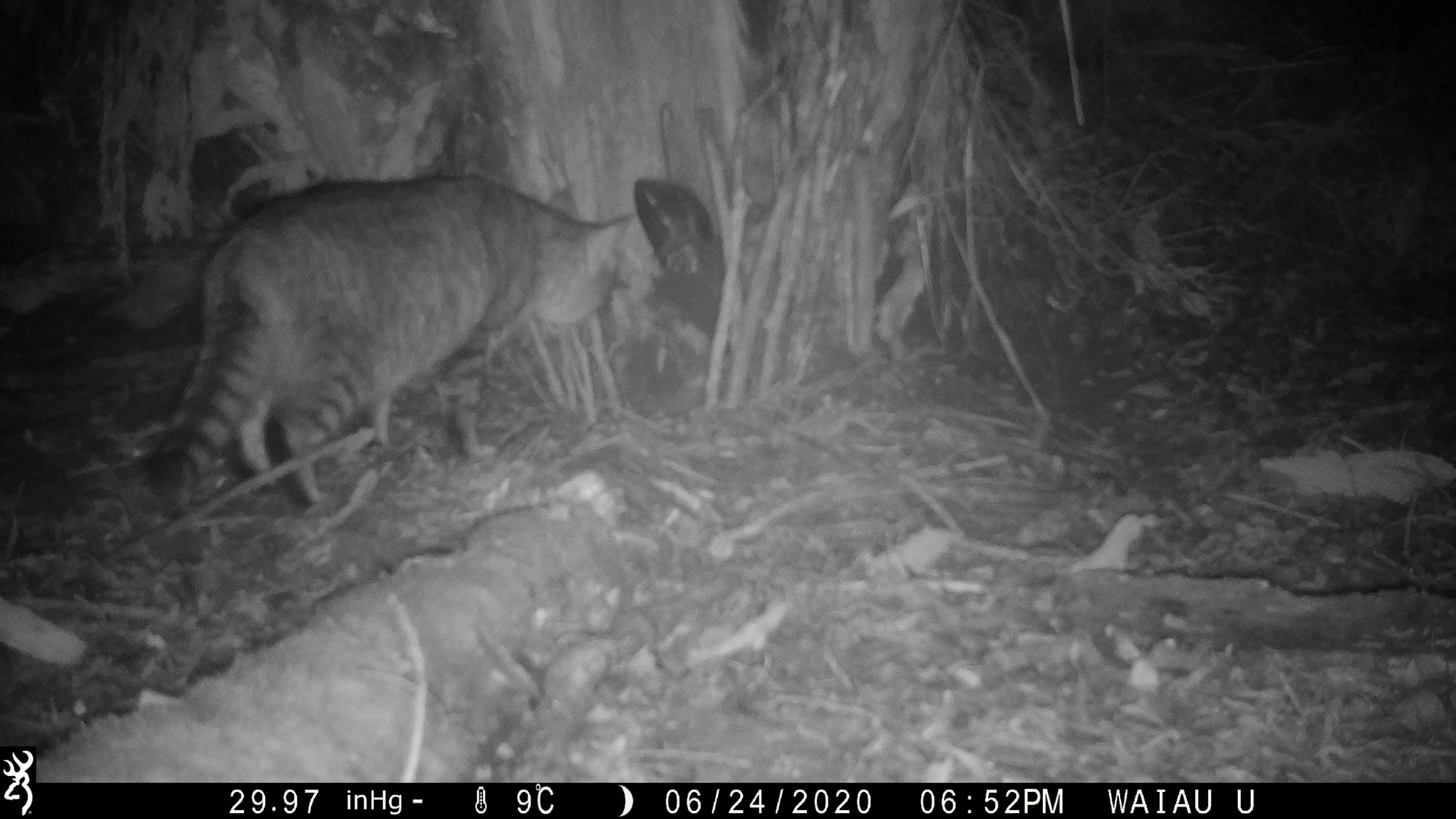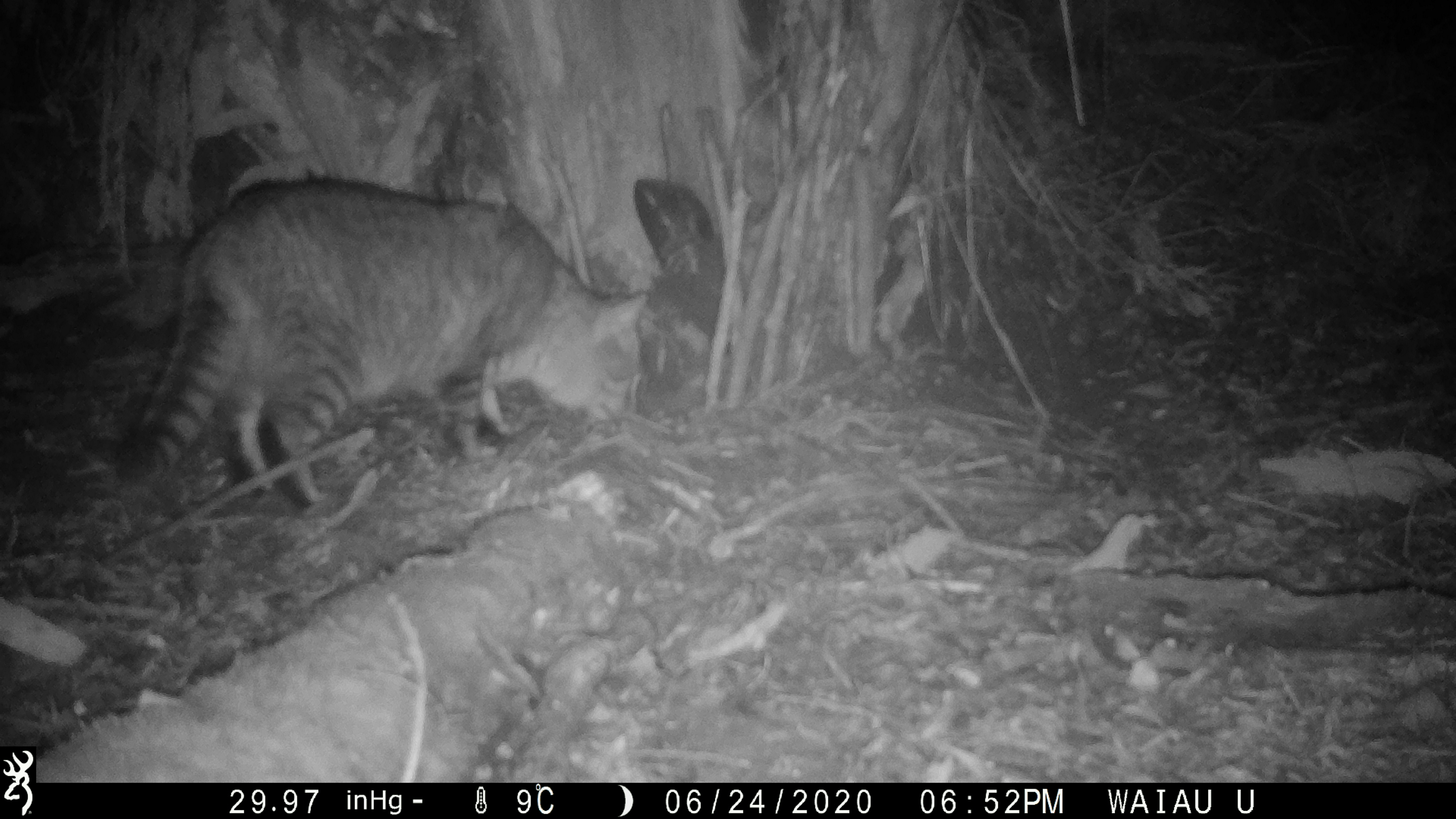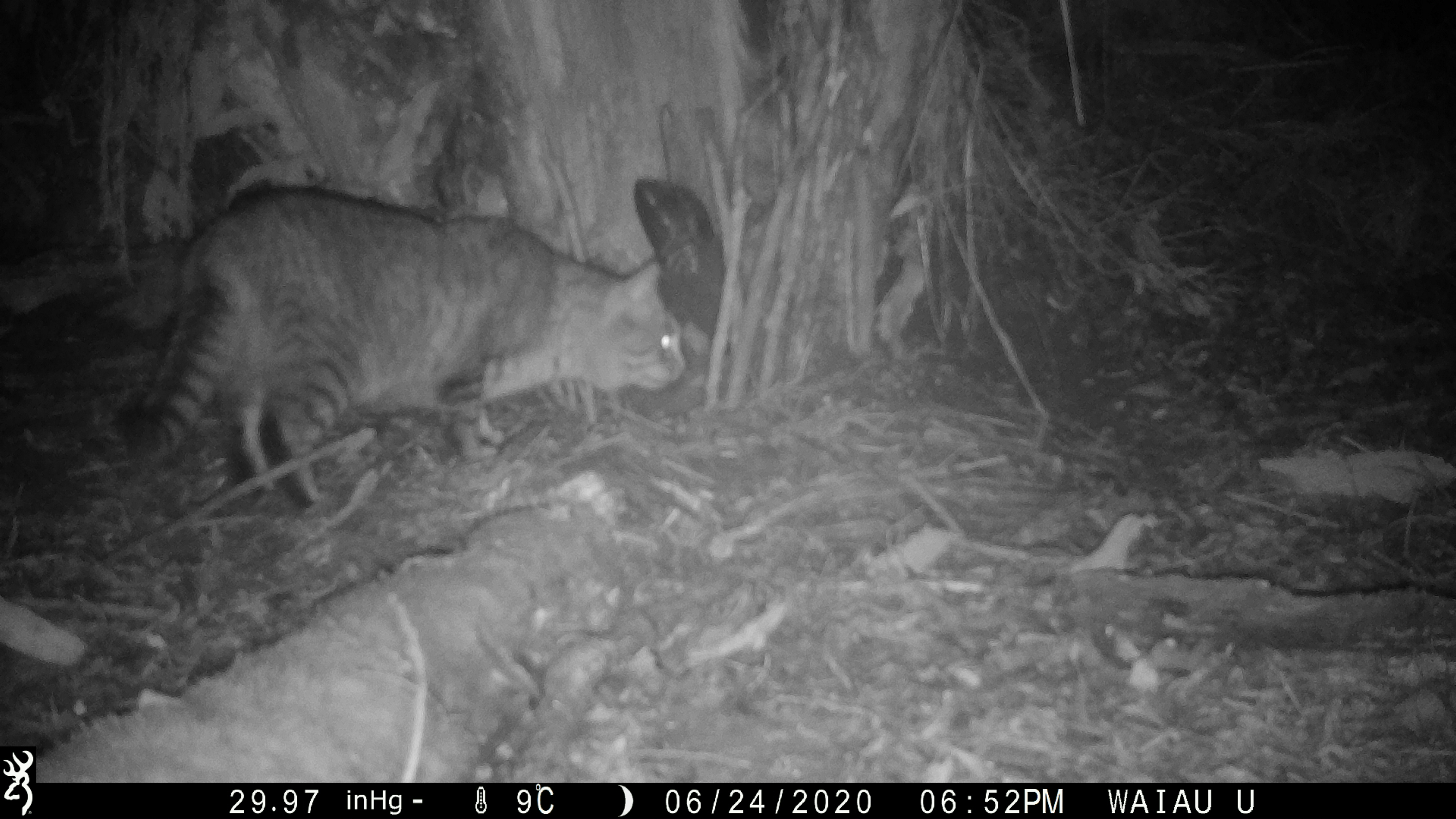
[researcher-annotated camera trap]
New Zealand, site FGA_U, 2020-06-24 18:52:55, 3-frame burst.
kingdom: Animalia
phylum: Chordata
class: Mammalia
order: Carnivora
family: Felidae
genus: Felis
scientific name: Felis catus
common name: domestic cat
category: cat